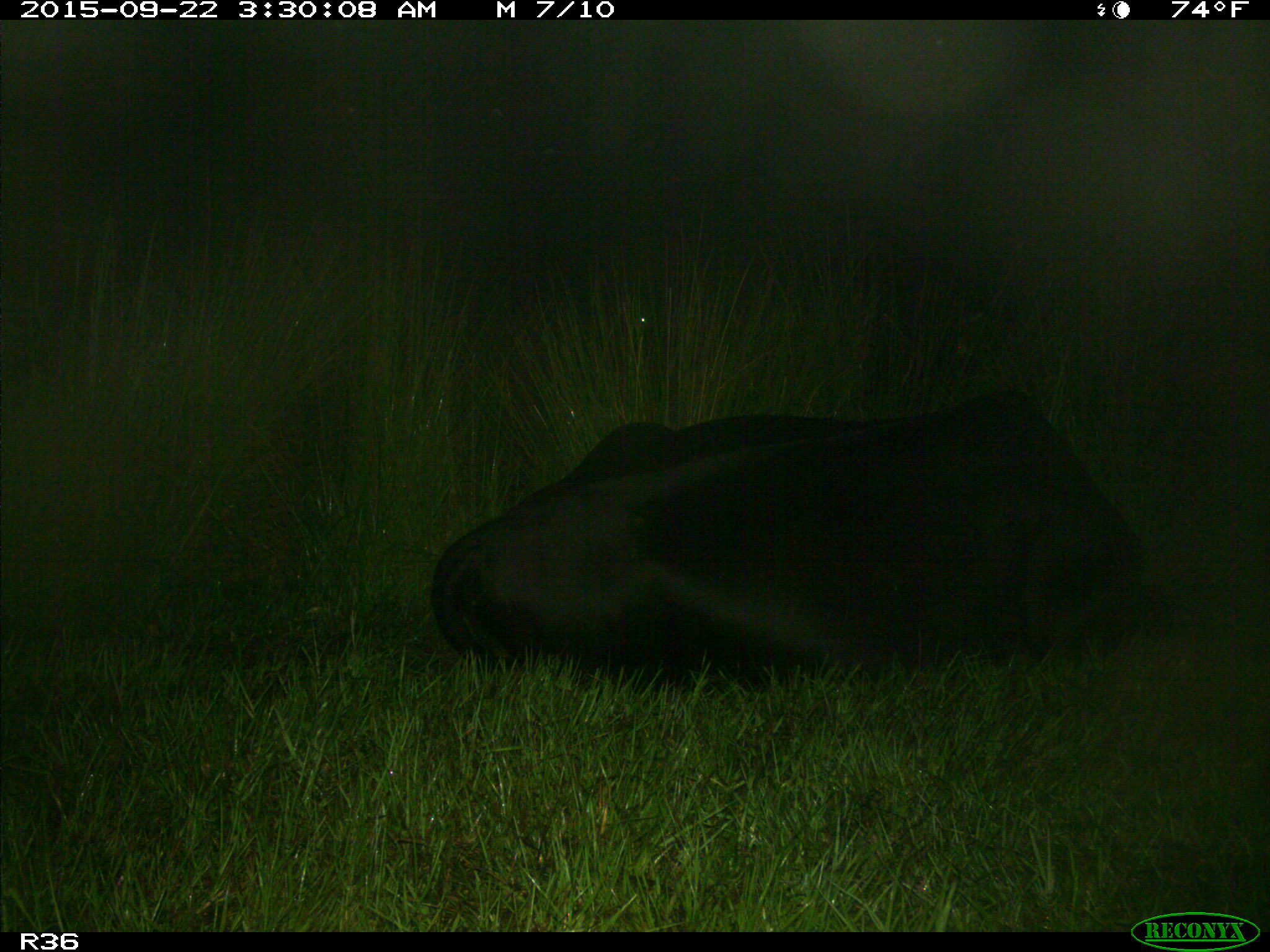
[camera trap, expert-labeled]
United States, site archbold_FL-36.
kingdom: Animalia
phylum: Chordata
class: Mammalia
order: Artiodactyla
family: Bovidae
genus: Bos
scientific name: Bos taurus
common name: domestic cow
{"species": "Bos taurus (domestic cow)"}